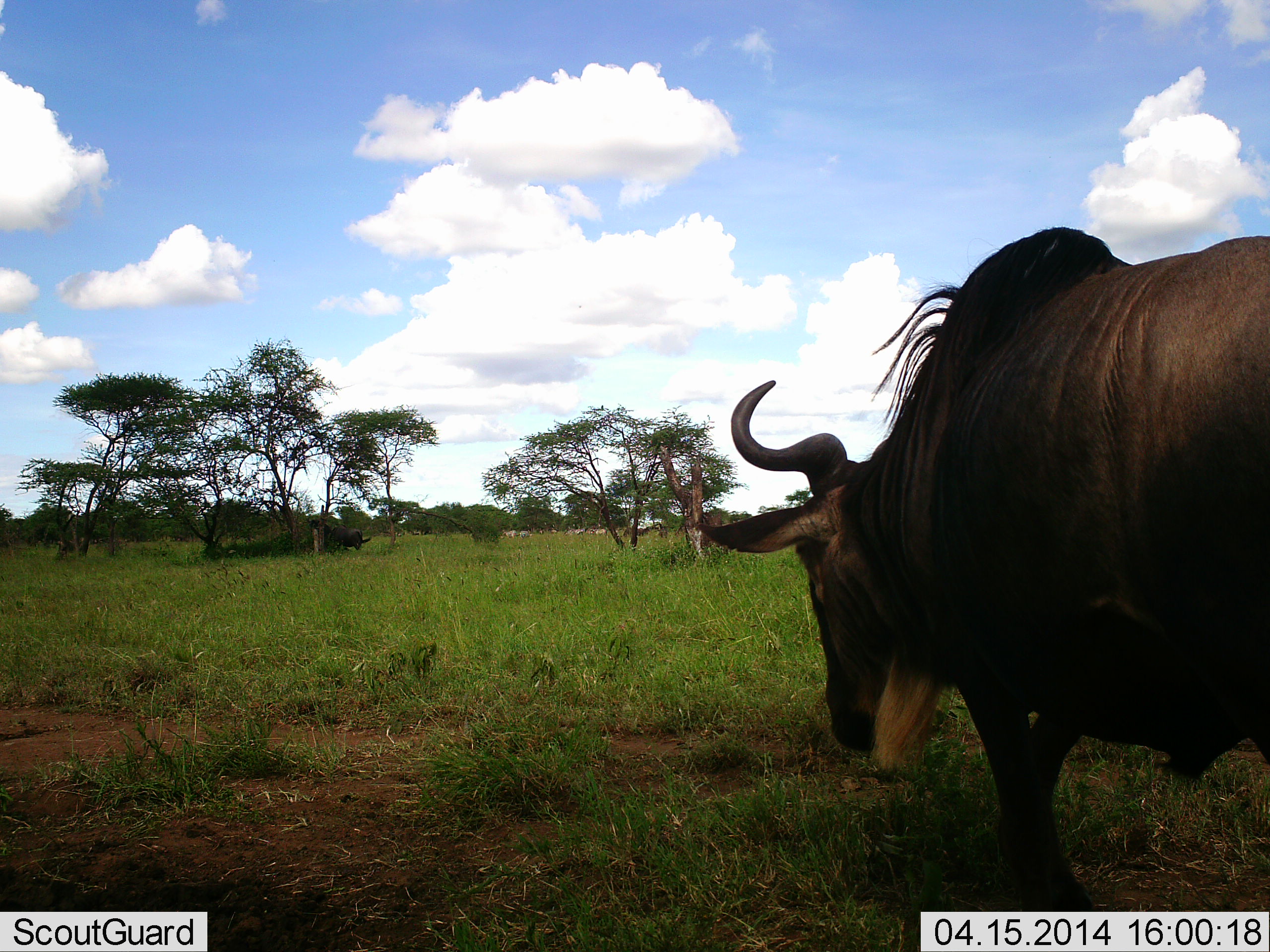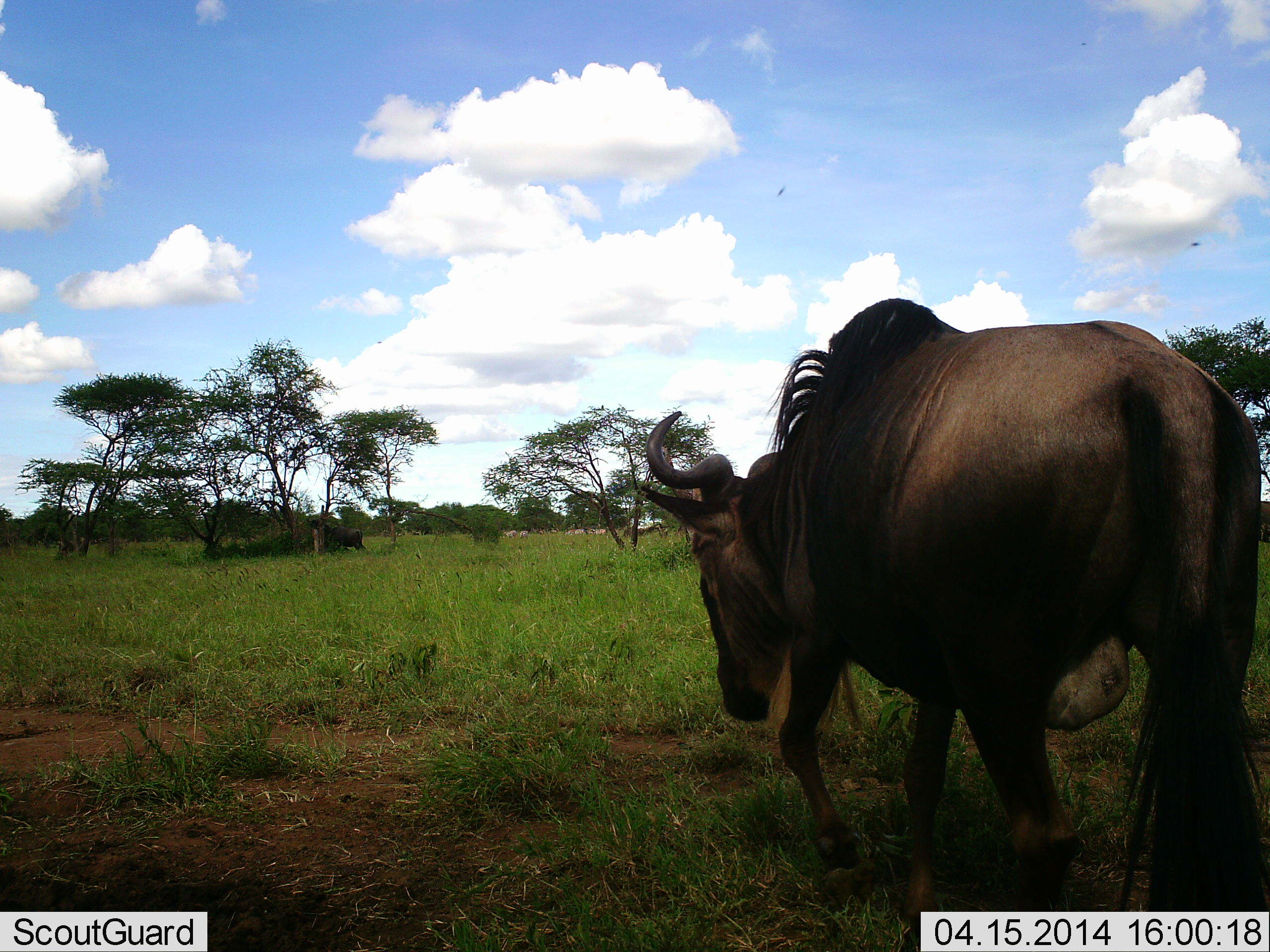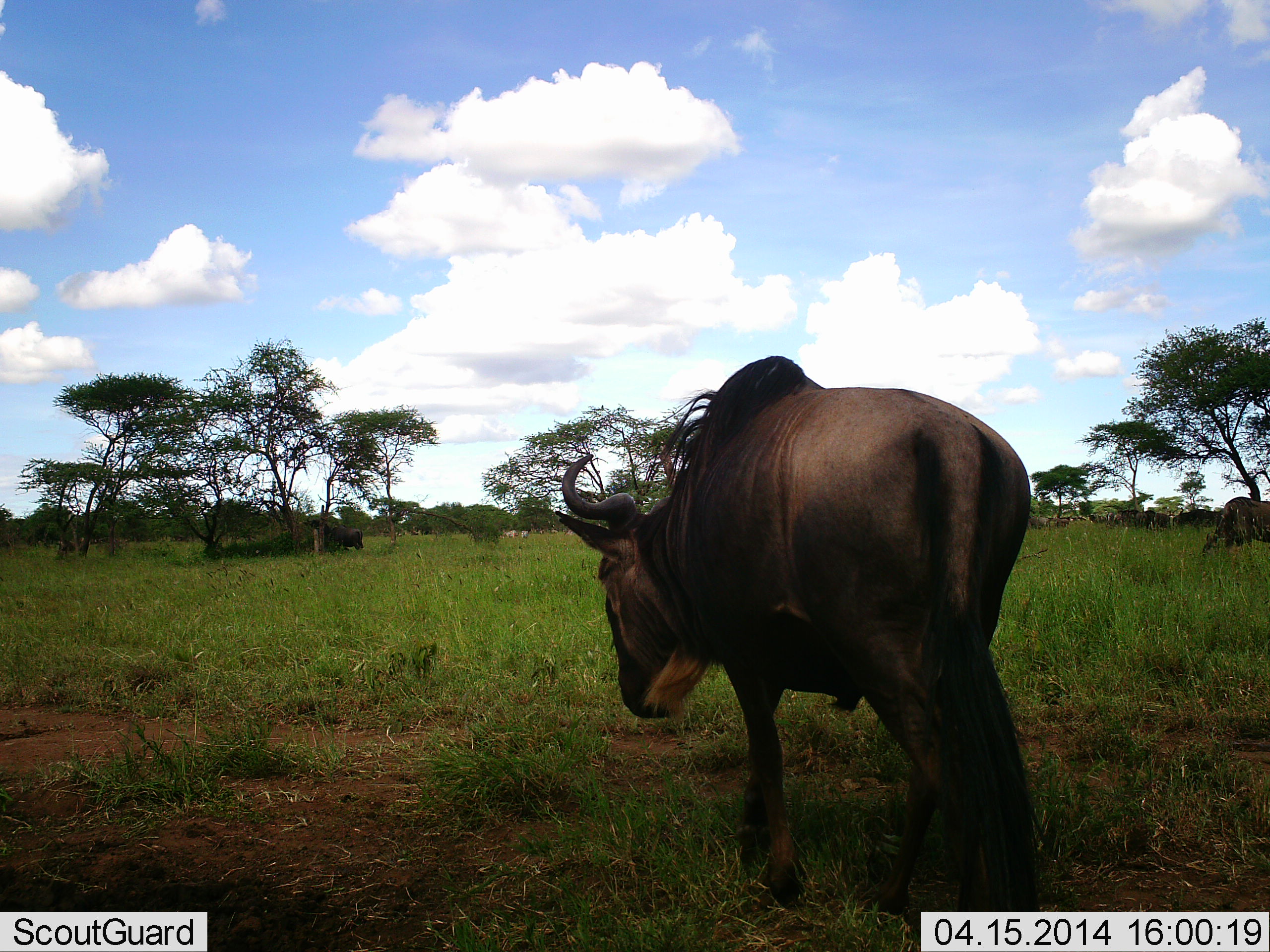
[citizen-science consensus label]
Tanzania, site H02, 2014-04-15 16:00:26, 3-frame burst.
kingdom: Animalia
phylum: Chordata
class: Mammalia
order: Artiodactyla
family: Bovidae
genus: Connochaetes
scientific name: Connochaetes taurinus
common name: blue wildebeest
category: wildebeest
Wildebeest (blue wildebeest) (Connochaetes taurinus), count 2. Behavior (volunteer vote fractions): standing 40%, resting 0%, moving 80%, interacting 10%. Young present (vote fraction): 0%. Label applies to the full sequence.